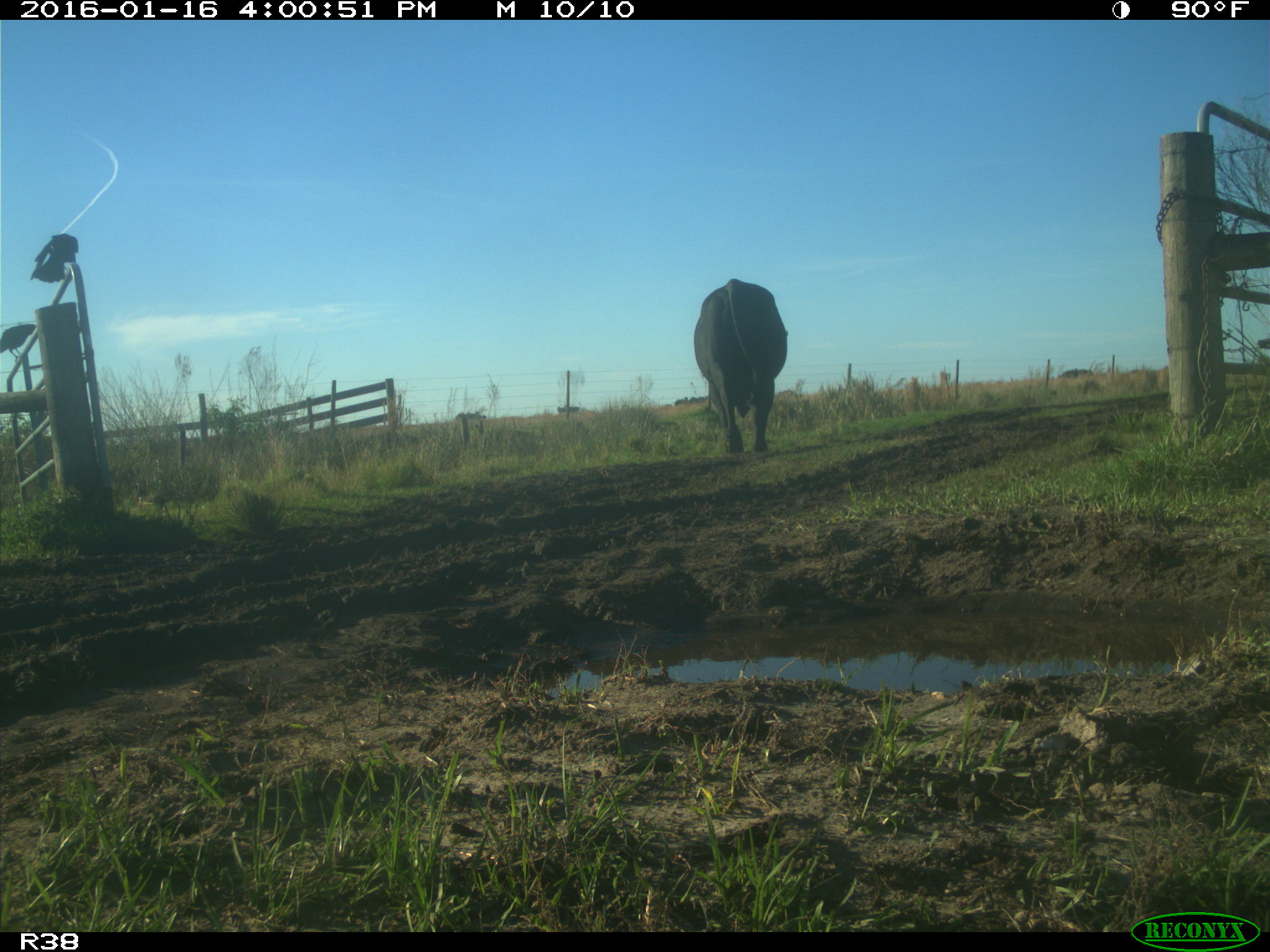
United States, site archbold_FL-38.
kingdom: Animalia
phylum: Chordata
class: Mammalia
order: Artiodactyla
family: Bovidae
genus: Bos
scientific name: Bos taurus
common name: domestic cow